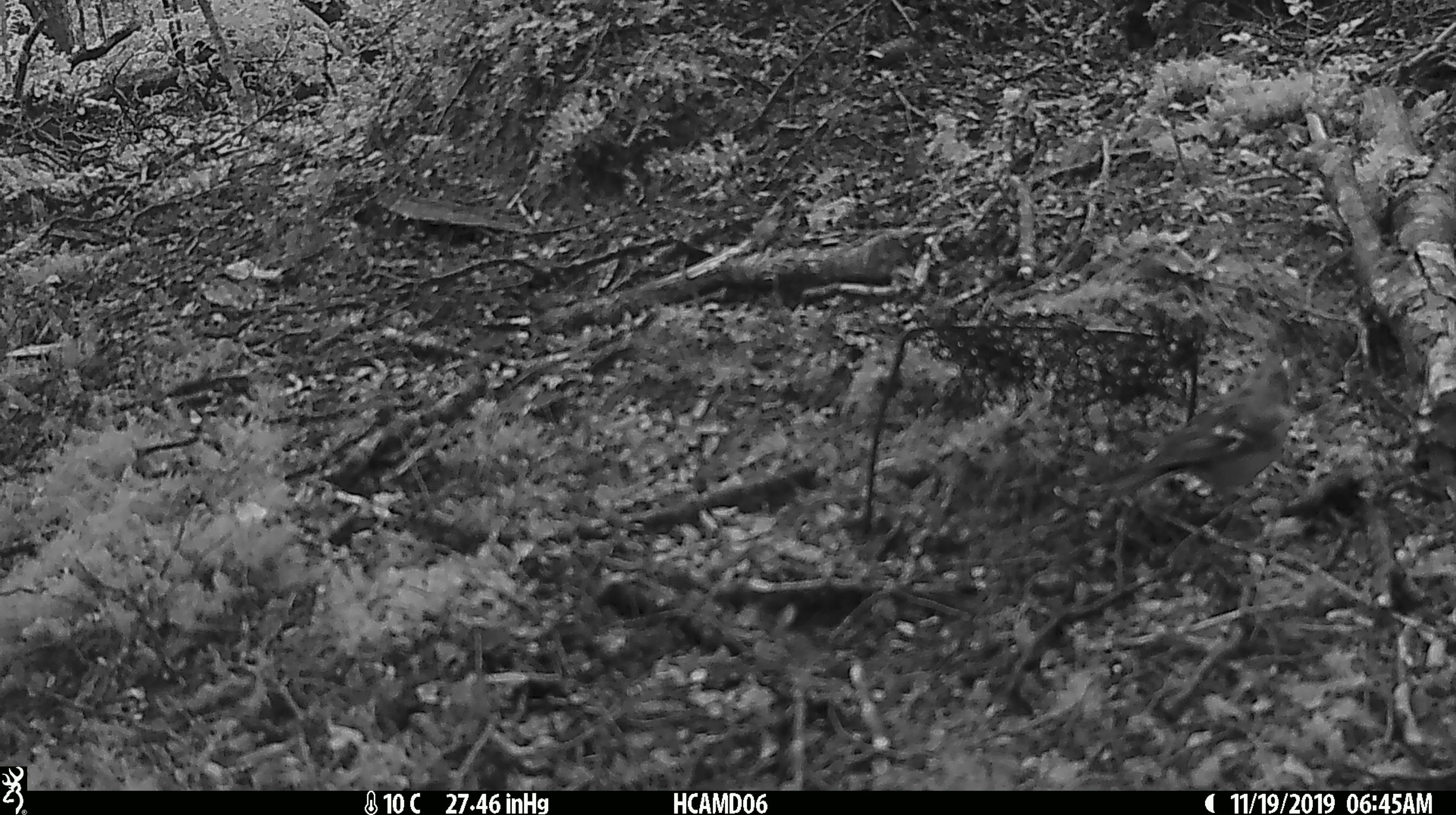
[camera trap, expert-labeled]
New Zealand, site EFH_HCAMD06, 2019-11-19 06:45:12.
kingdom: Animalia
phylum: Chordata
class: Aves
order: Passeriformes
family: Fringillidae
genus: Fringilla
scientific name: Fringilla coelebs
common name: common chaffinch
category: chaffinch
Chaffinch (common chaffinch) (Fringilla coelebs).